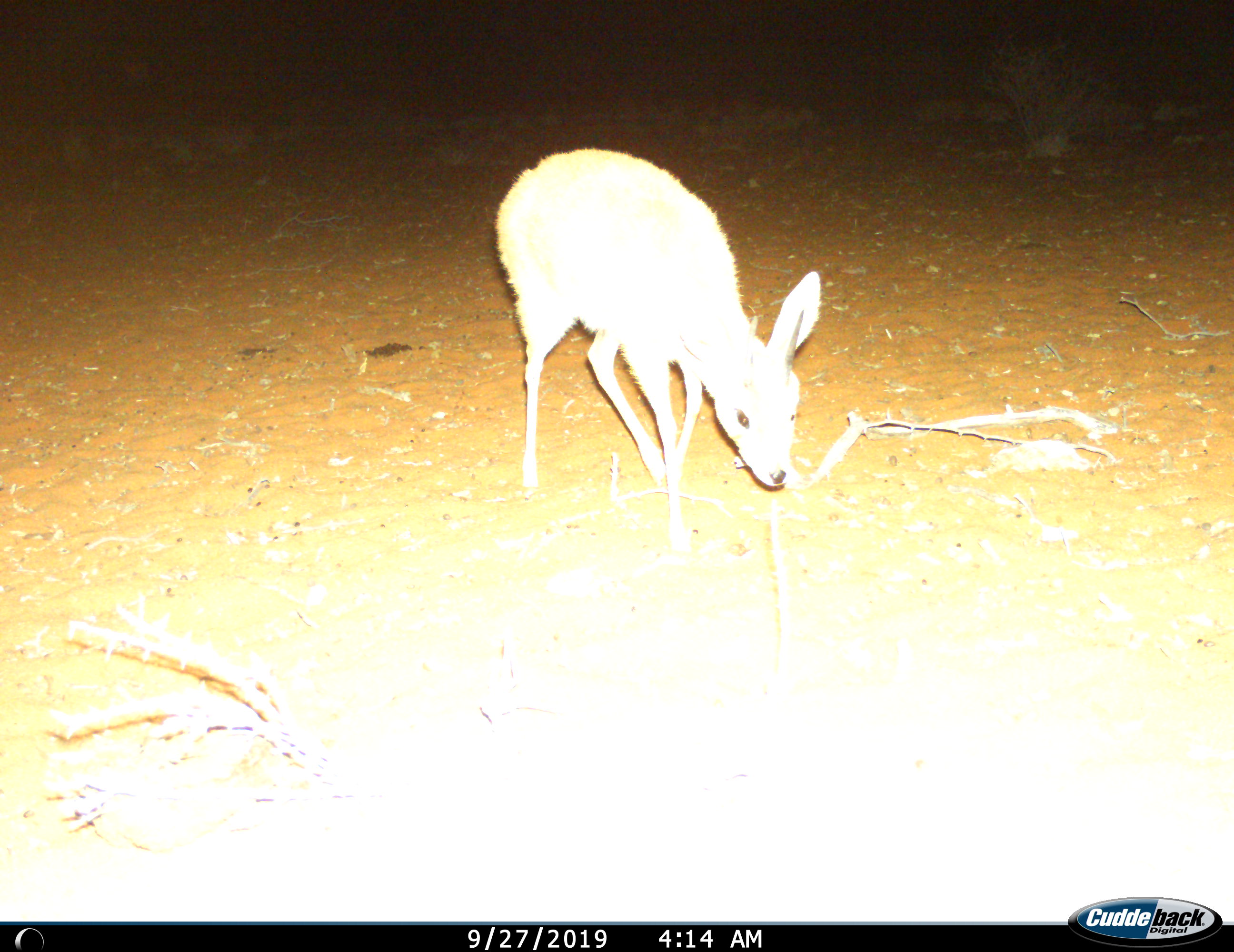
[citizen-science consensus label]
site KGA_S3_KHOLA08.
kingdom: Animalia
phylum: Chordata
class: Mammalia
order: Artiodactyla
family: Bovidae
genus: Raphicerus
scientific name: Raphicerus campestris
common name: steenbok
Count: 1.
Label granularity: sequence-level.